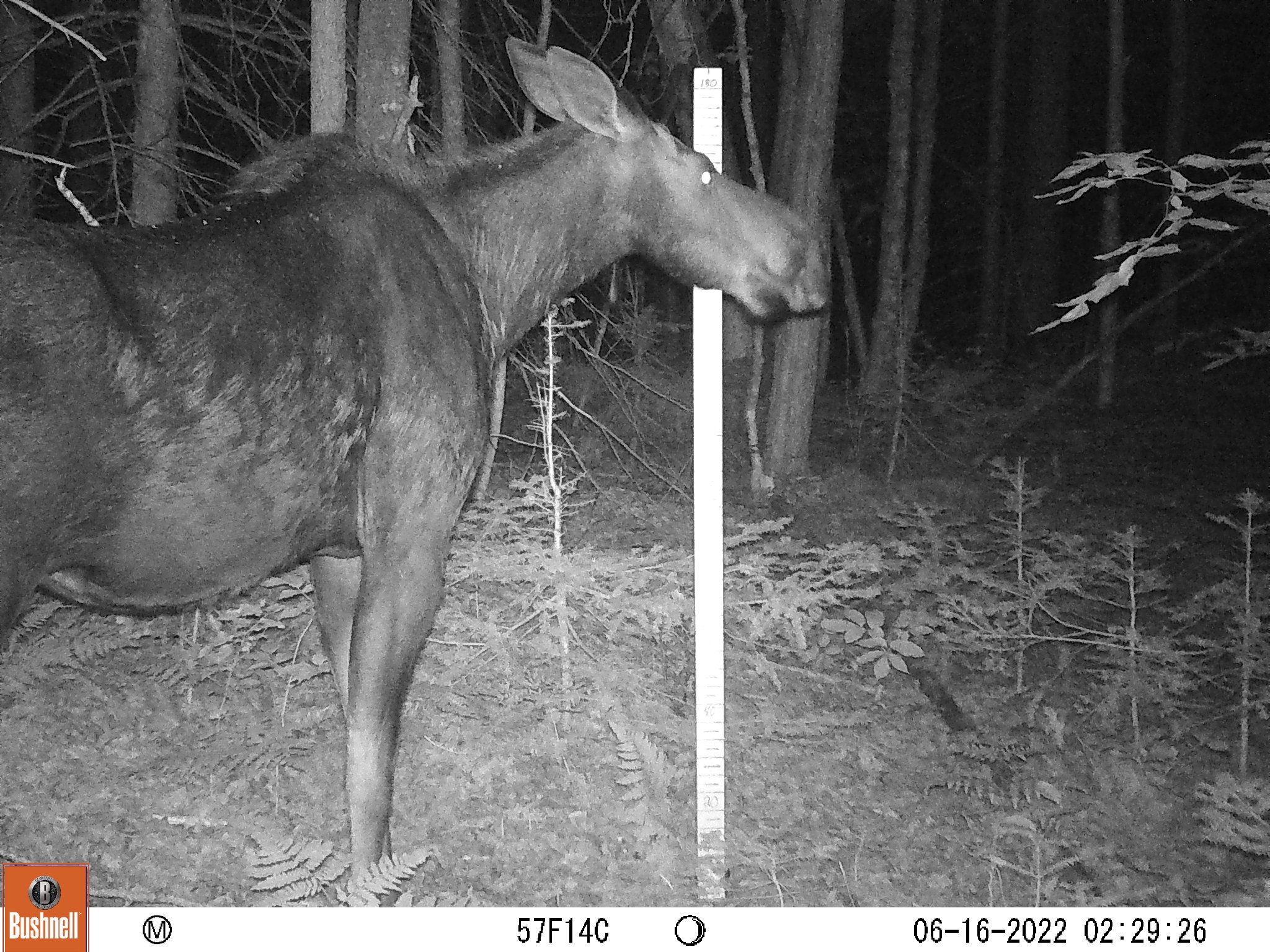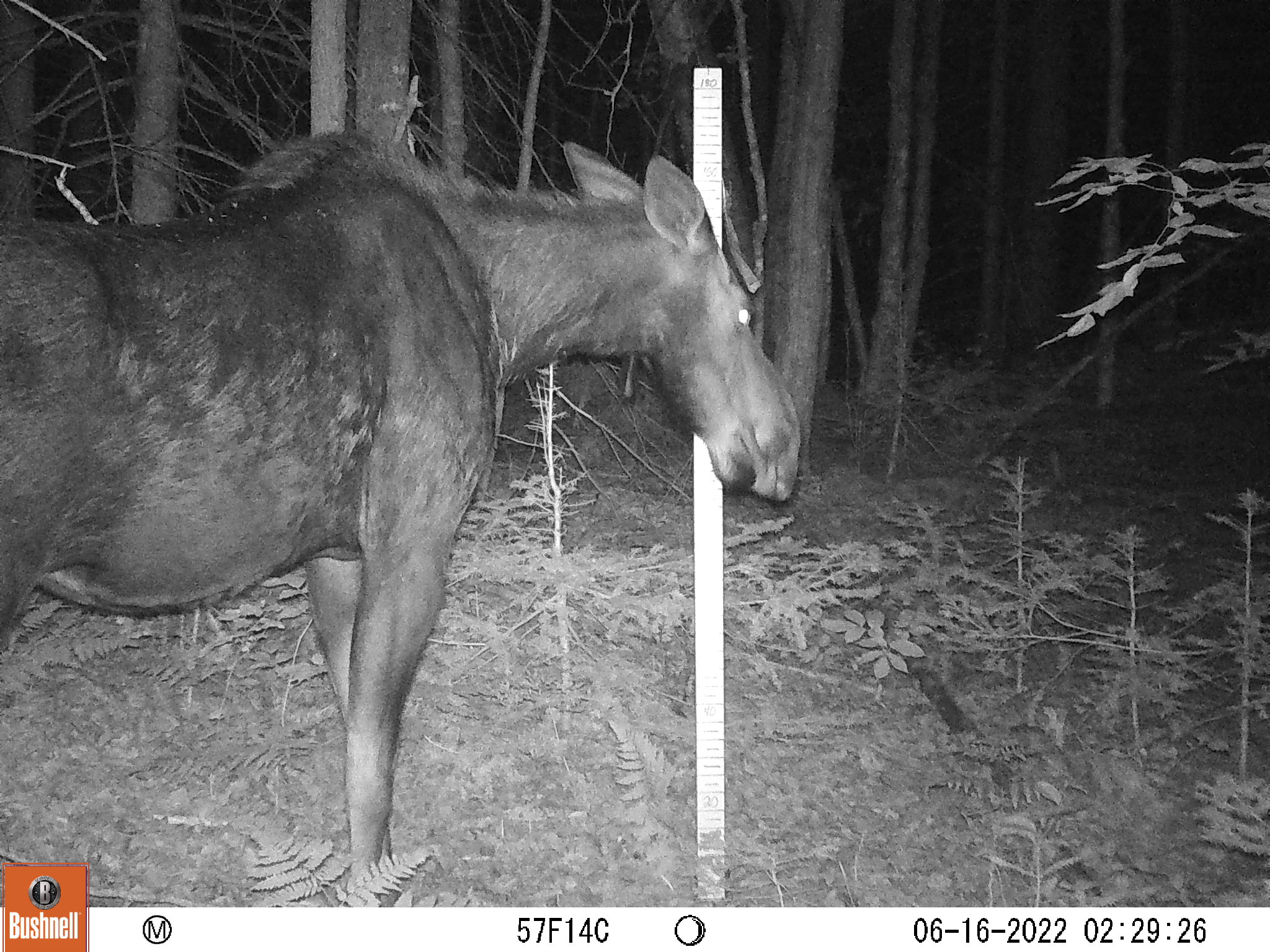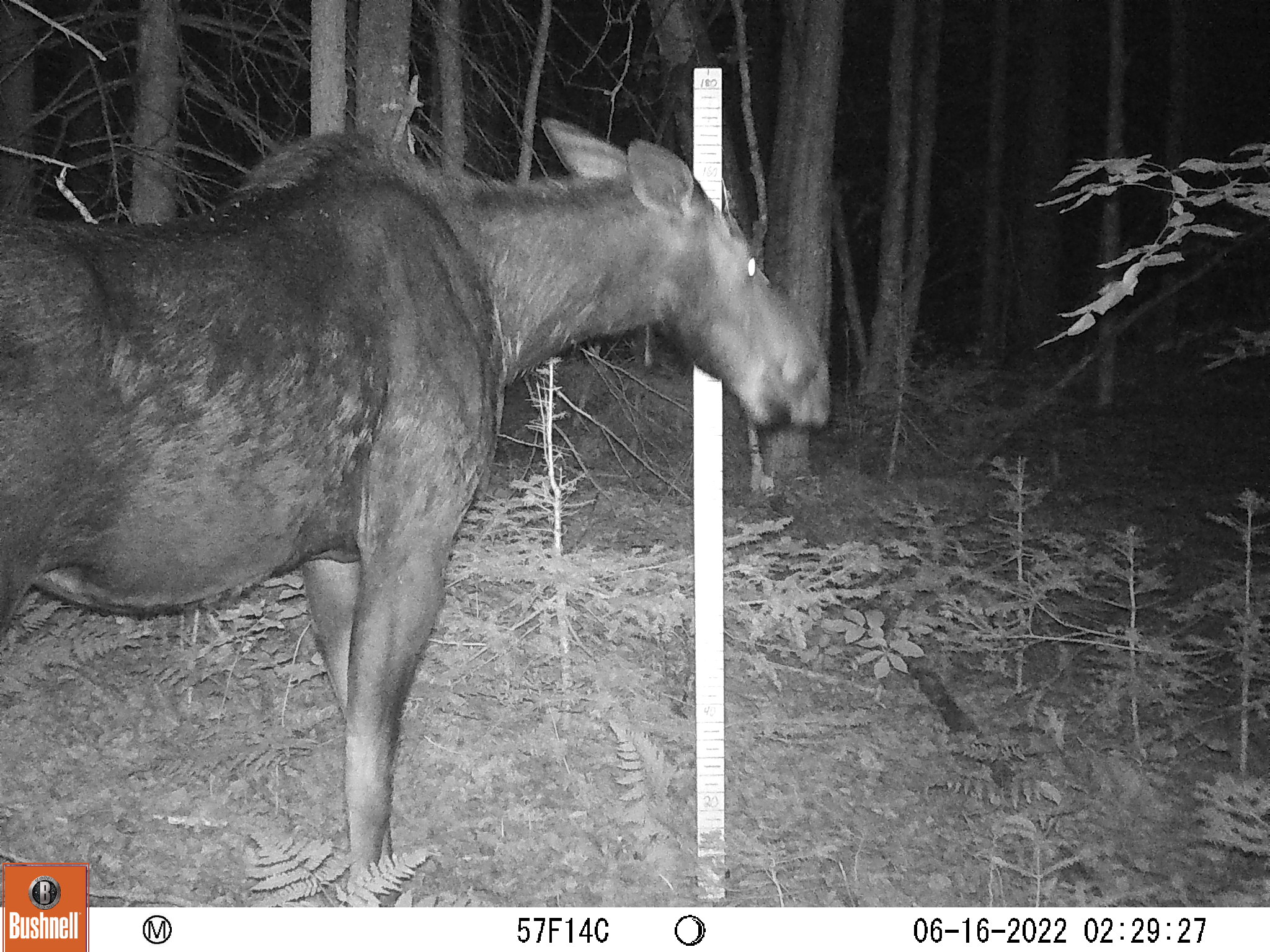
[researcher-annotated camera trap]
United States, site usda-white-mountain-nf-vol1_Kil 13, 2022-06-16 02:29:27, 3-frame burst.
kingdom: Animalia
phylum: Chordata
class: Mammalia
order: Artiodactyla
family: Cervidae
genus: Alces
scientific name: Alces alces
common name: moose